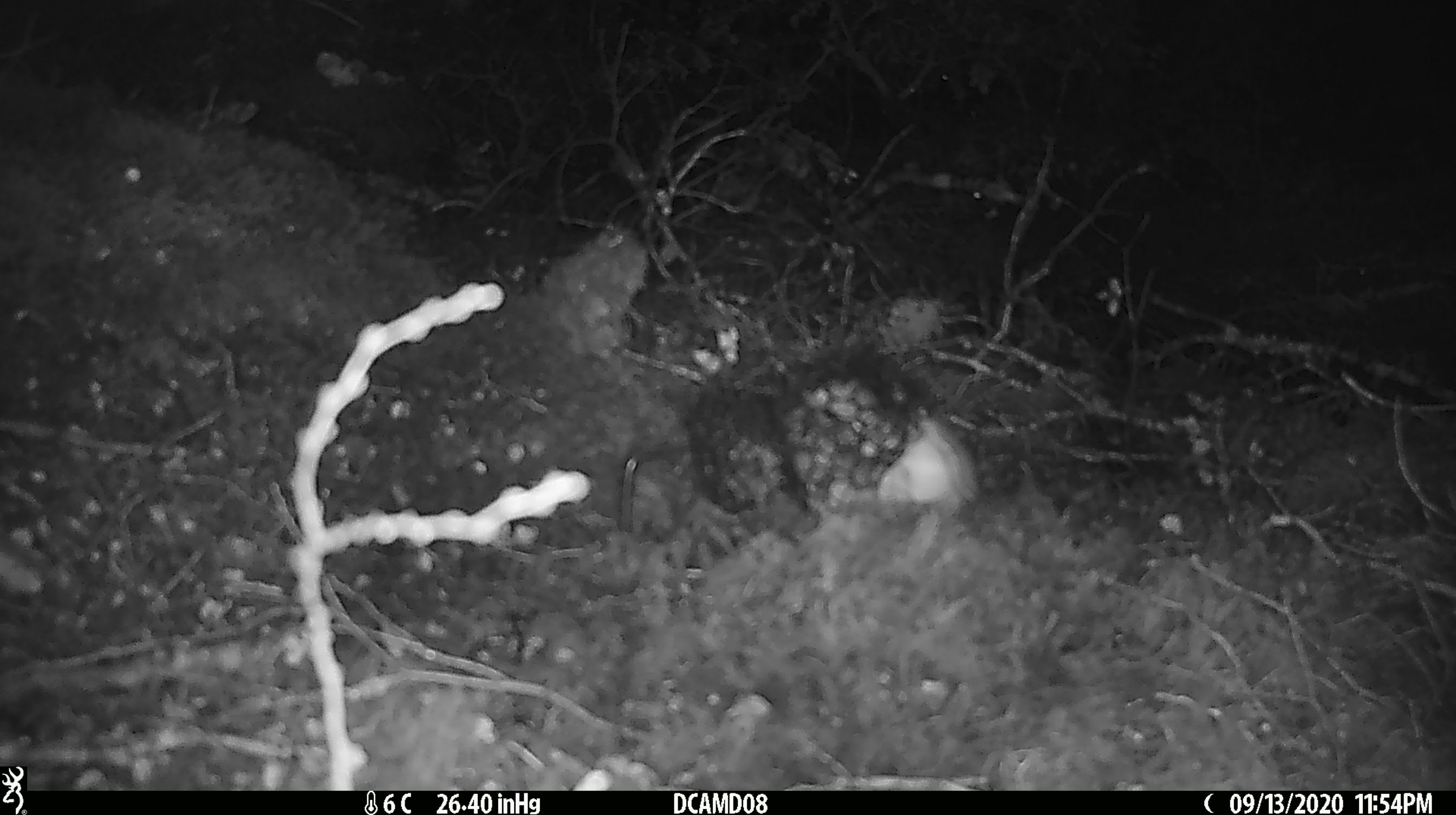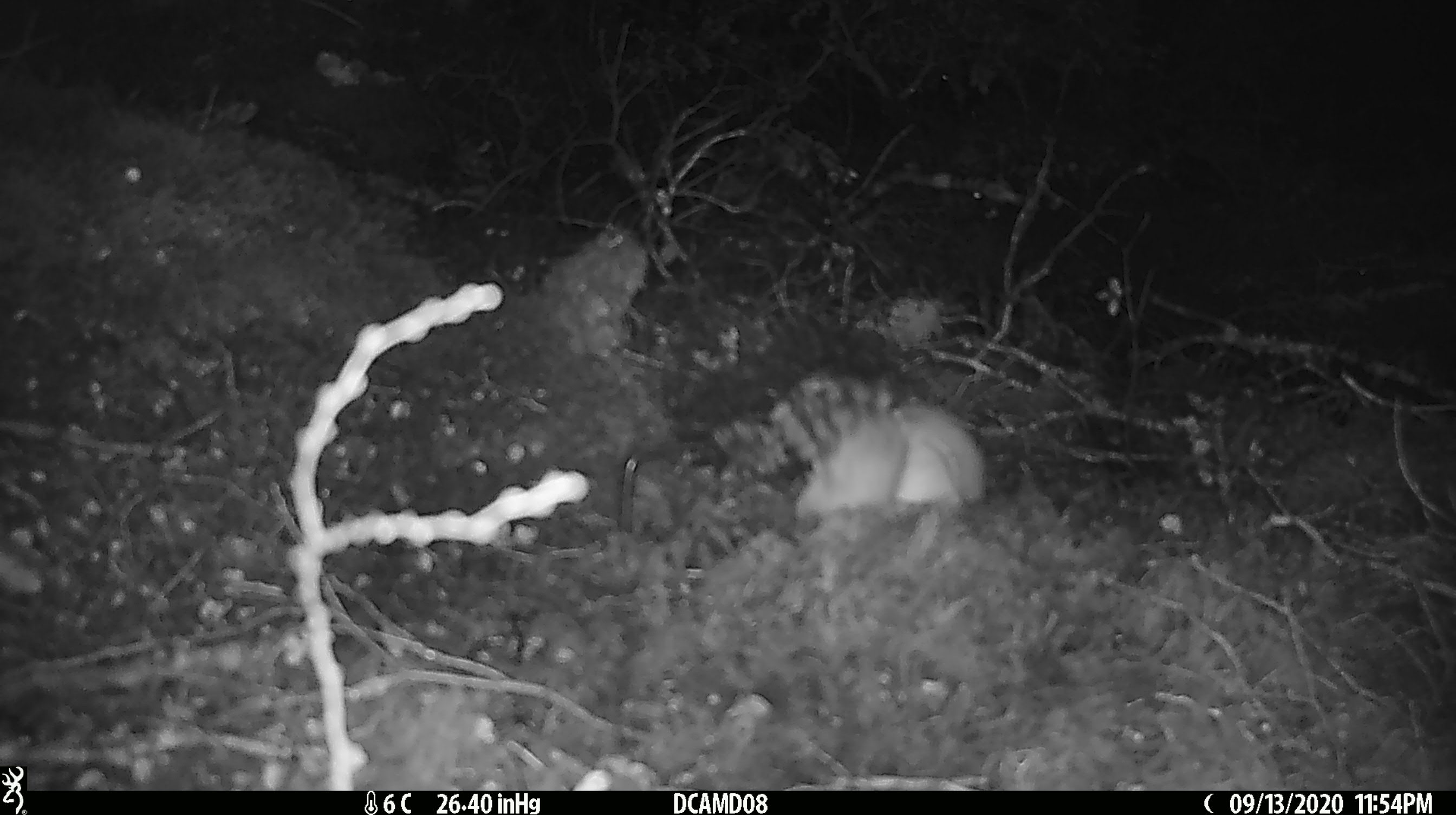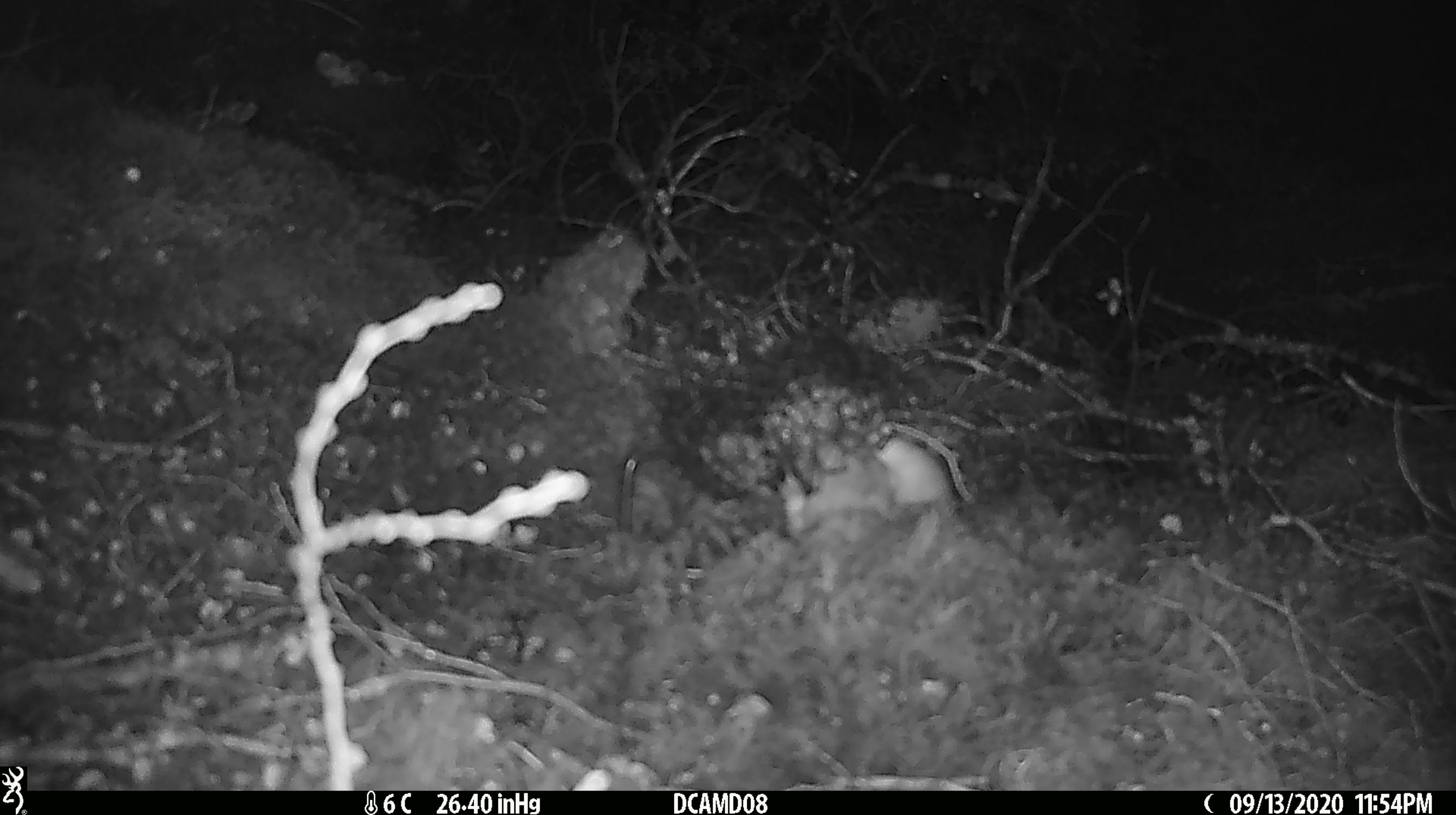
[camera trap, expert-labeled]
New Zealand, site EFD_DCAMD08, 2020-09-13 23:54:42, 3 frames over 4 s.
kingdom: Animalia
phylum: Chordata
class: Mammalia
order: Carnivora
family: Mustelidae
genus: Mustela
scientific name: Mustela erminea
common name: stoat